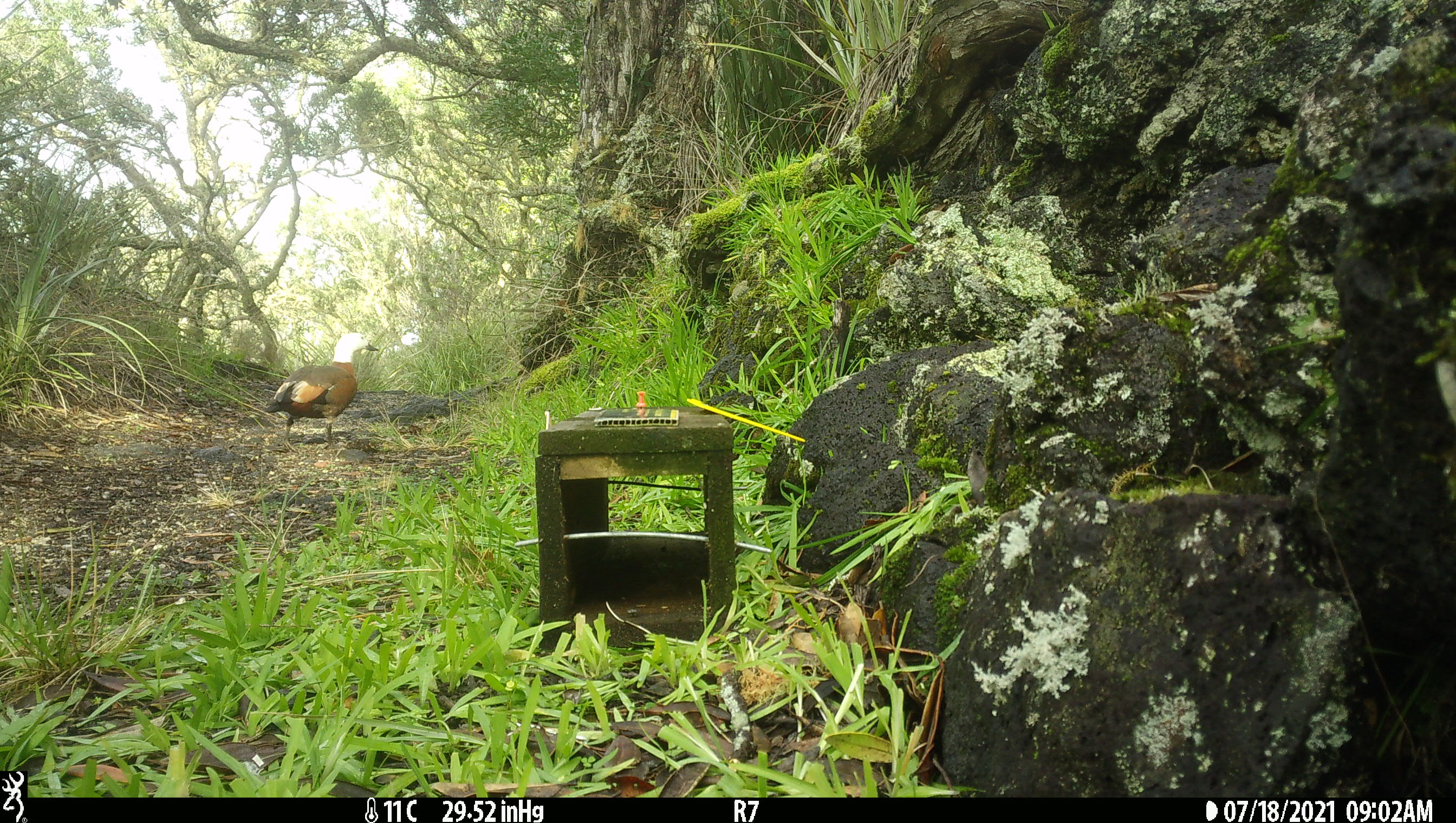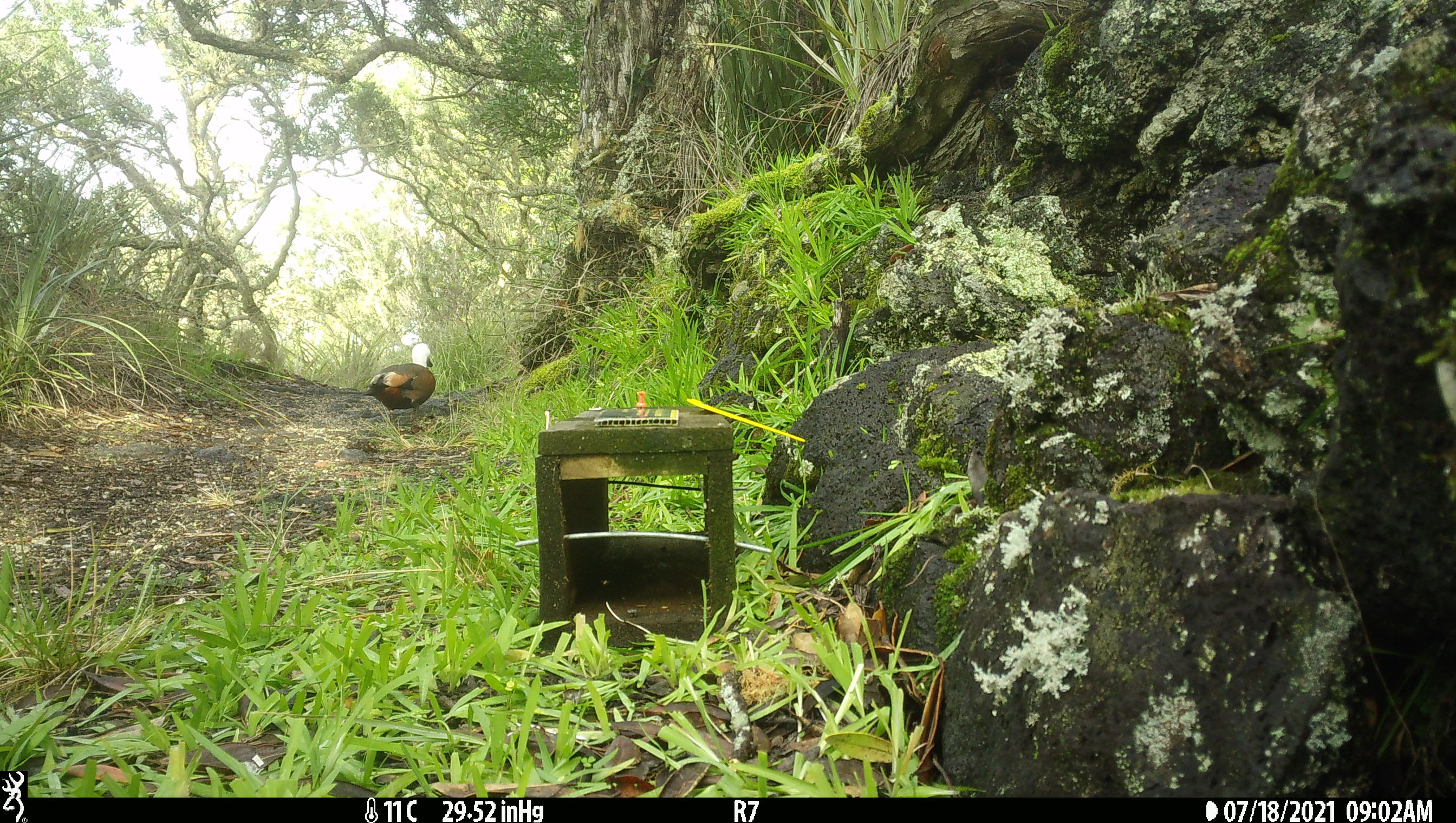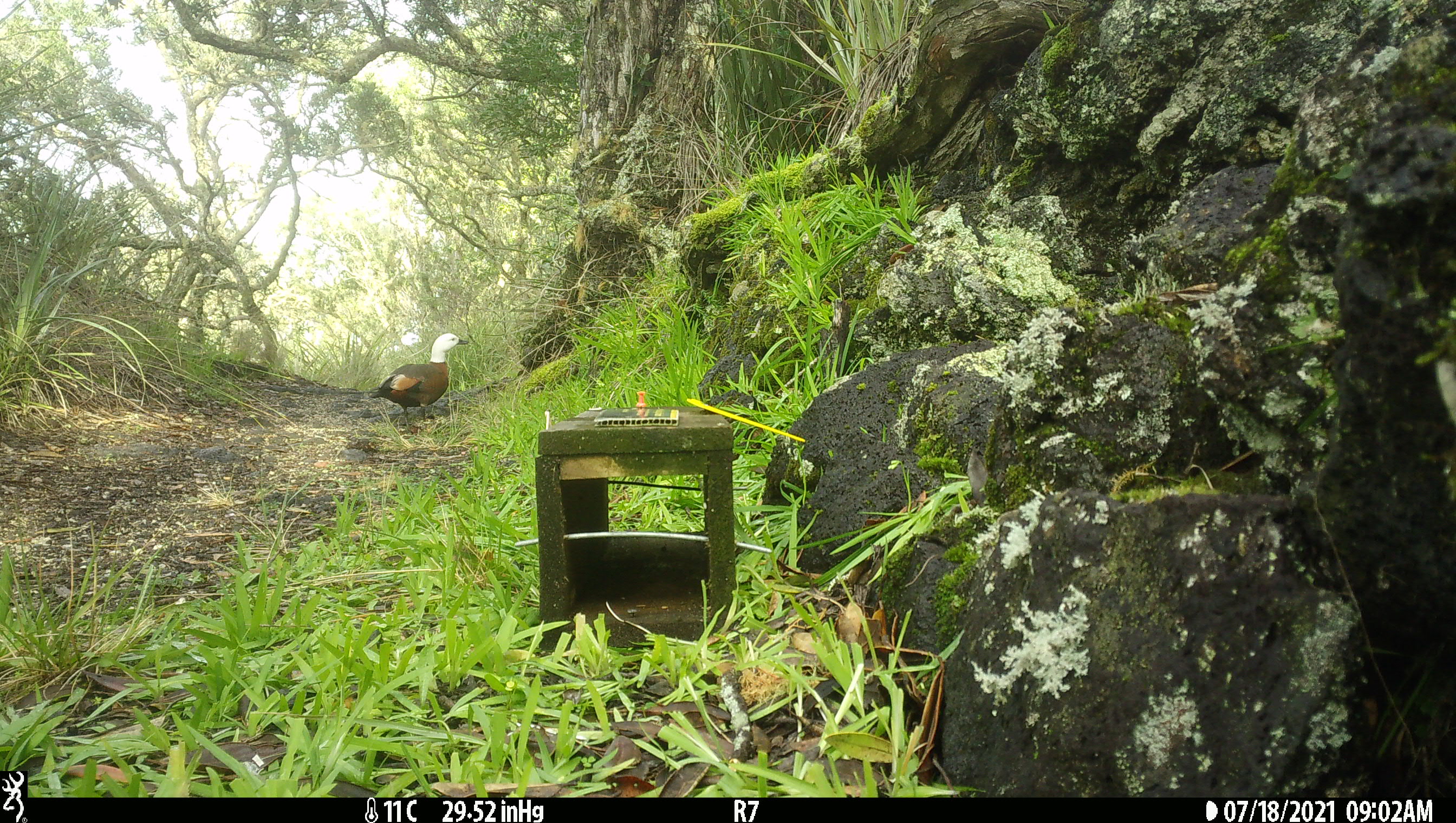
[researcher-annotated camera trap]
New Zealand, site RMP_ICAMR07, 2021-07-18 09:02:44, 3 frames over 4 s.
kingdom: Animalia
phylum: Chordata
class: Aves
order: Anseriformes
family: Anatidae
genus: Tadorna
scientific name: Tadorna variegata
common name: paradise shelduck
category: paradise duck